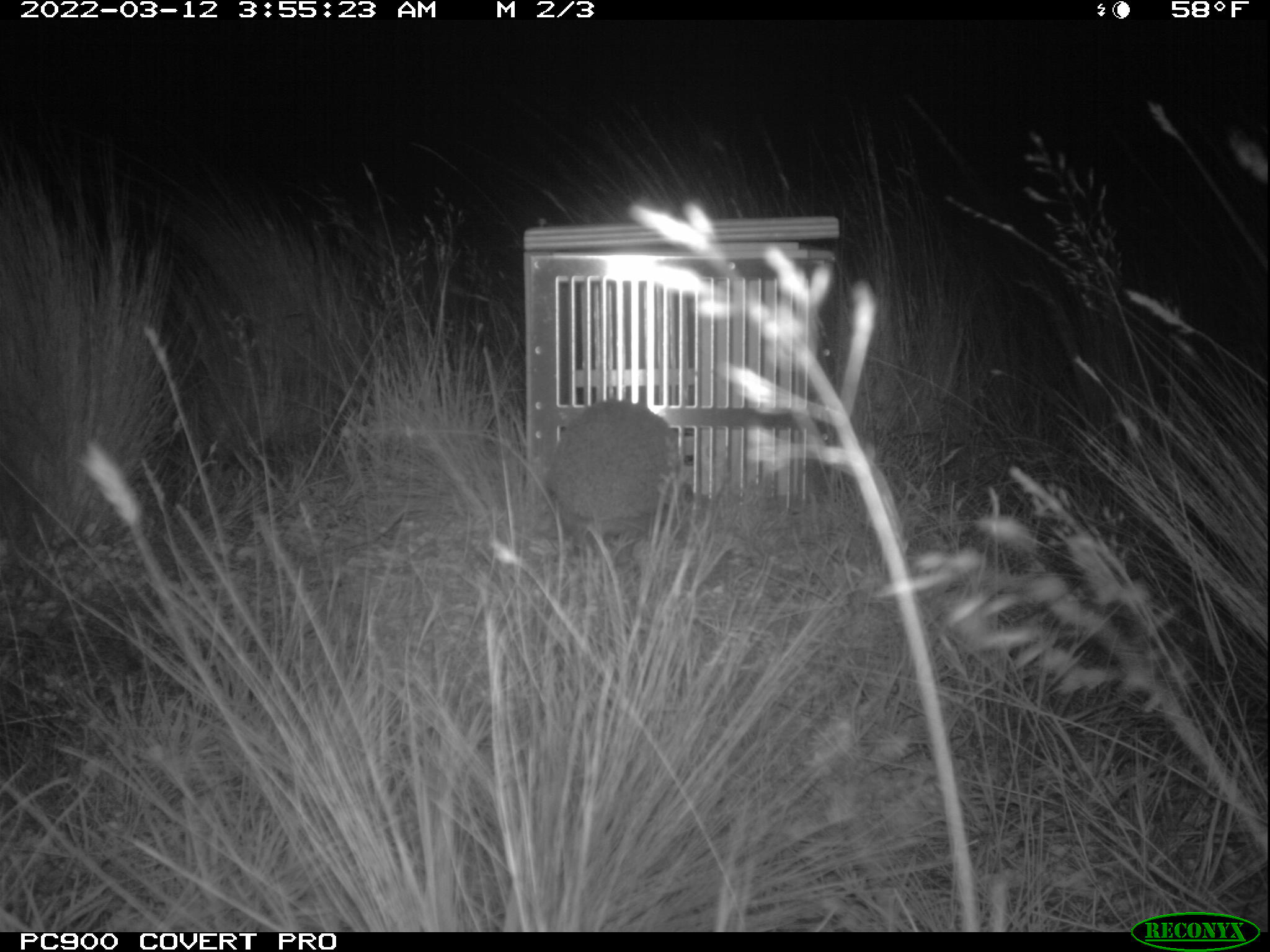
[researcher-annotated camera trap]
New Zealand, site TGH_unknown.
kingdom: Animalia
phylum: Chordata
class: Mammalia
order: Eulipotyphla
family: Erinaceidae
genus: Erinaceus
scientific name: Erinaceus europaeus europaeus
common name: european hedgehog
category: hedgehog